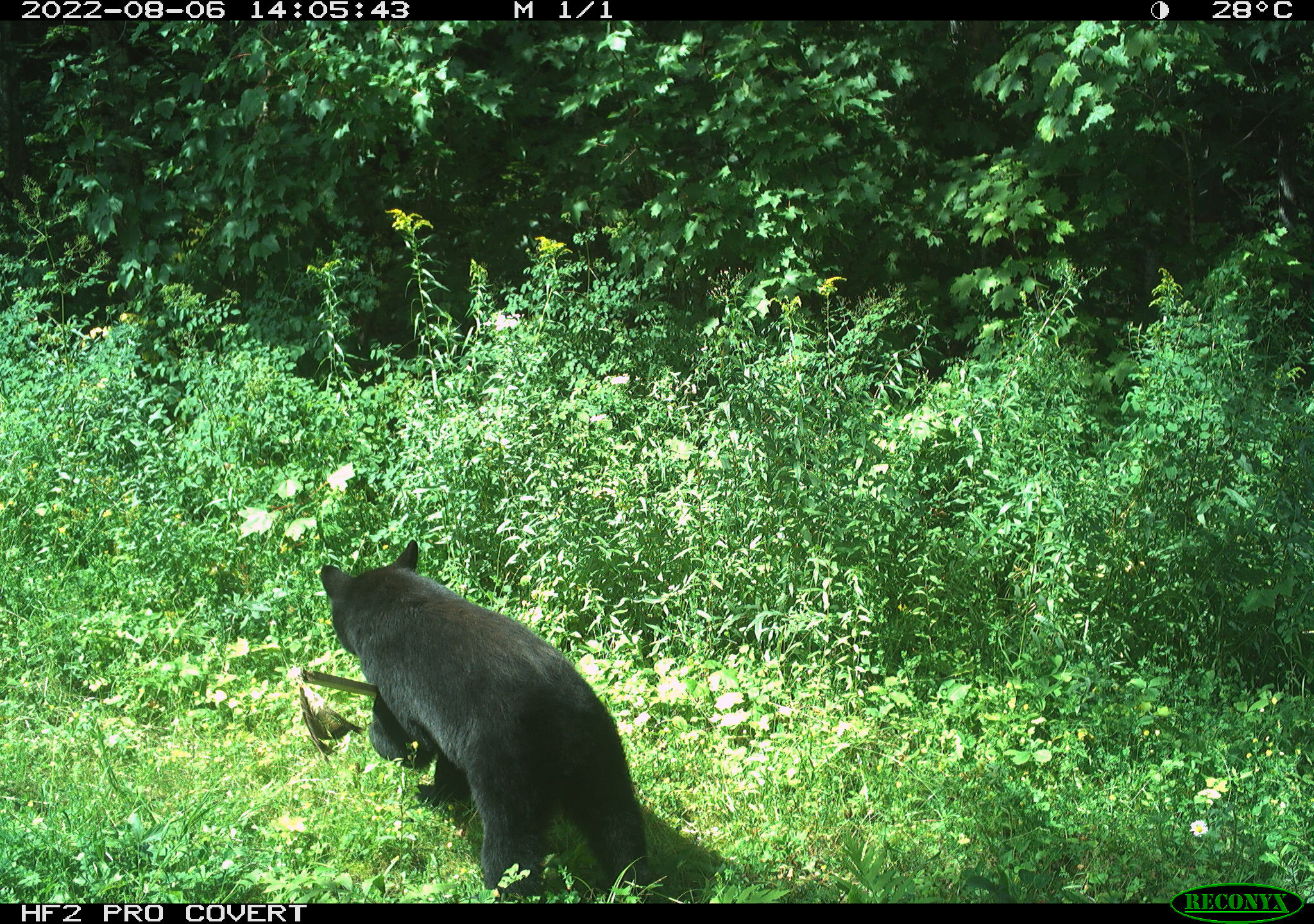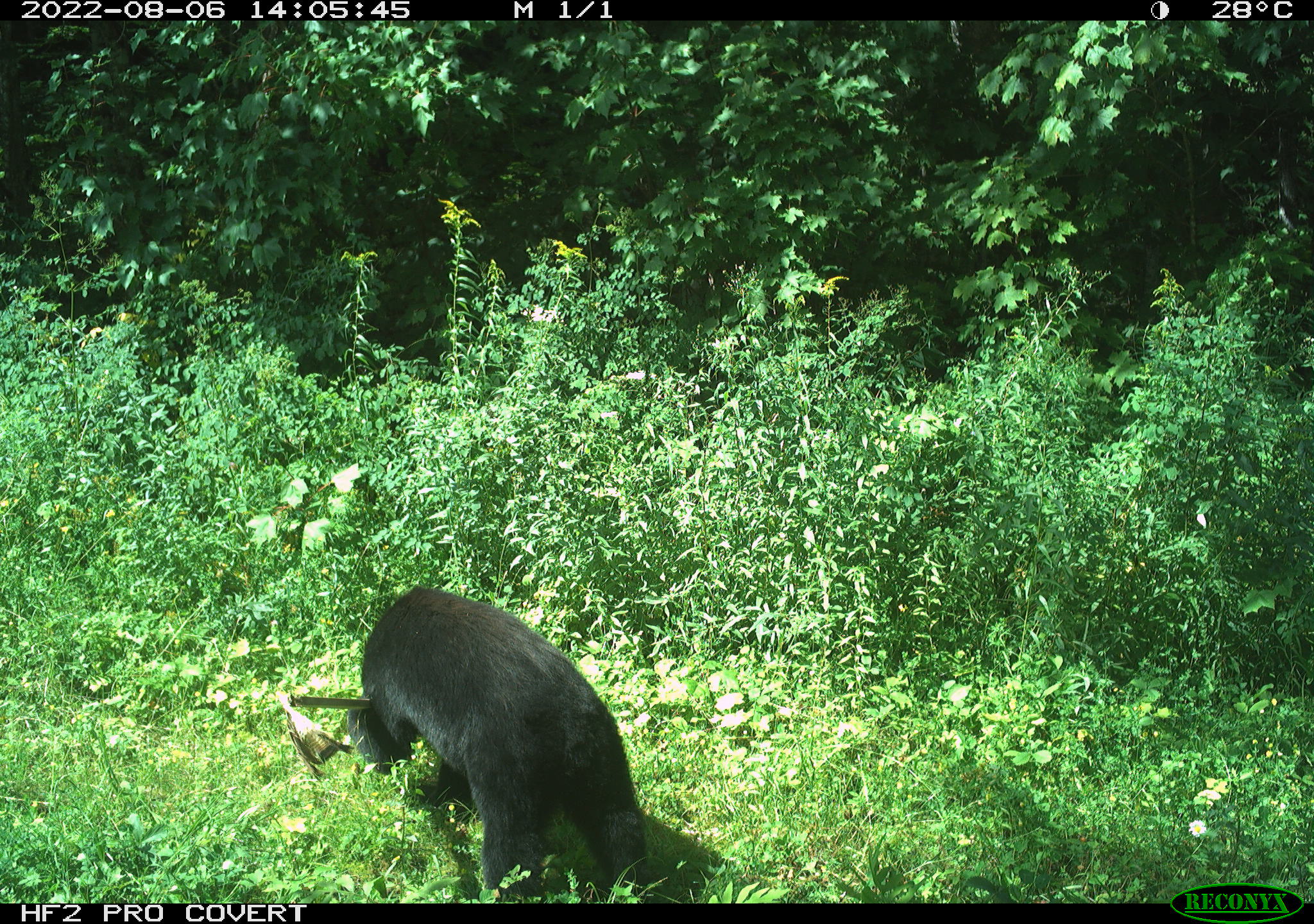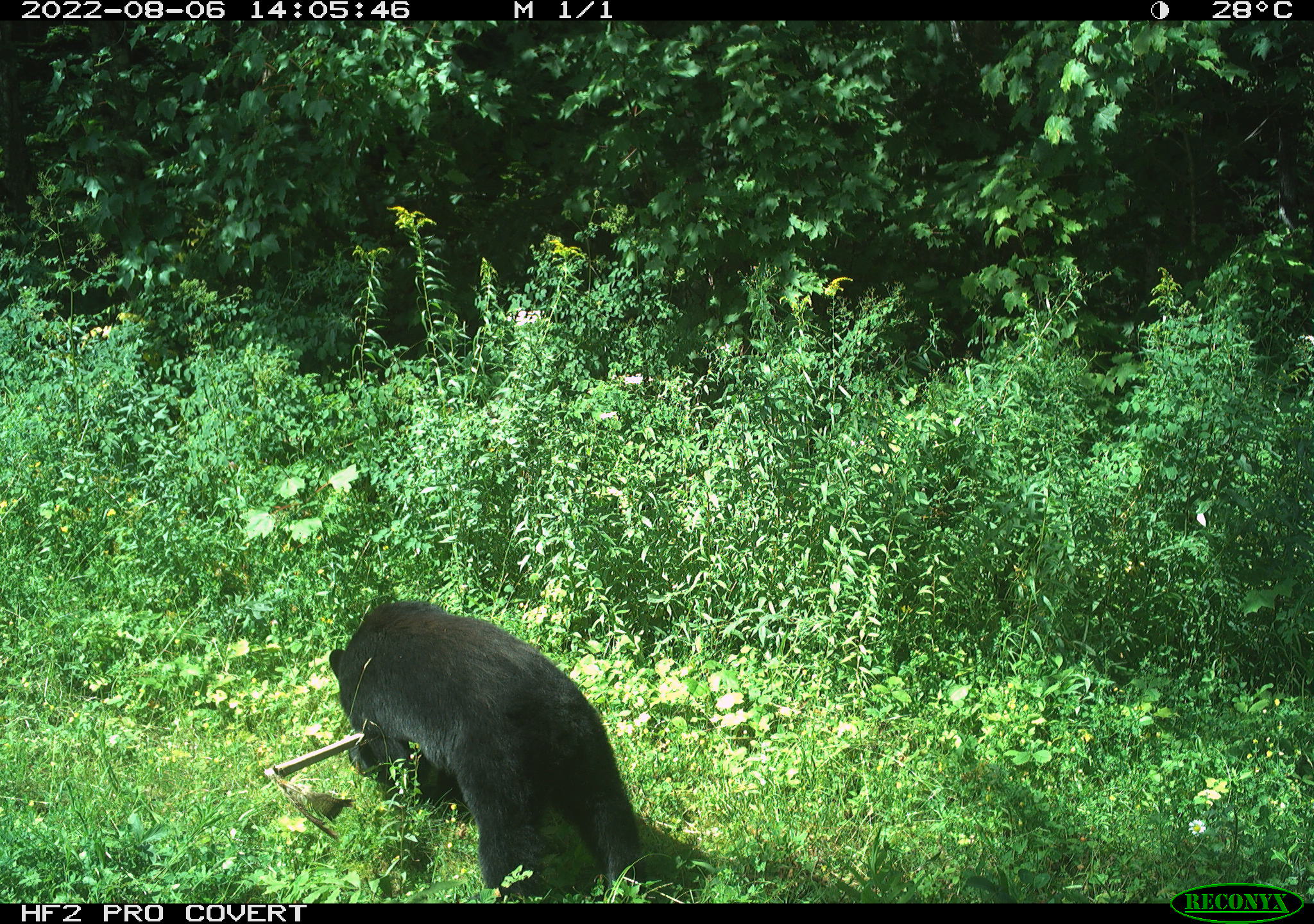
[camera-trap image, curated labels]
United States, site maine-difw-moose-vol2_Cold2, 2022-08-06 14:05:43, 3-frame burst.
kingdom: Animalia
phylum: Chordata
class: Mammalia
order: Carnivora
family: Ursidae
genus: Ursus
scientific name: Ursus americanus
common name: black bear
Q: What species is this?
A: Black bear (Ursus americanus).